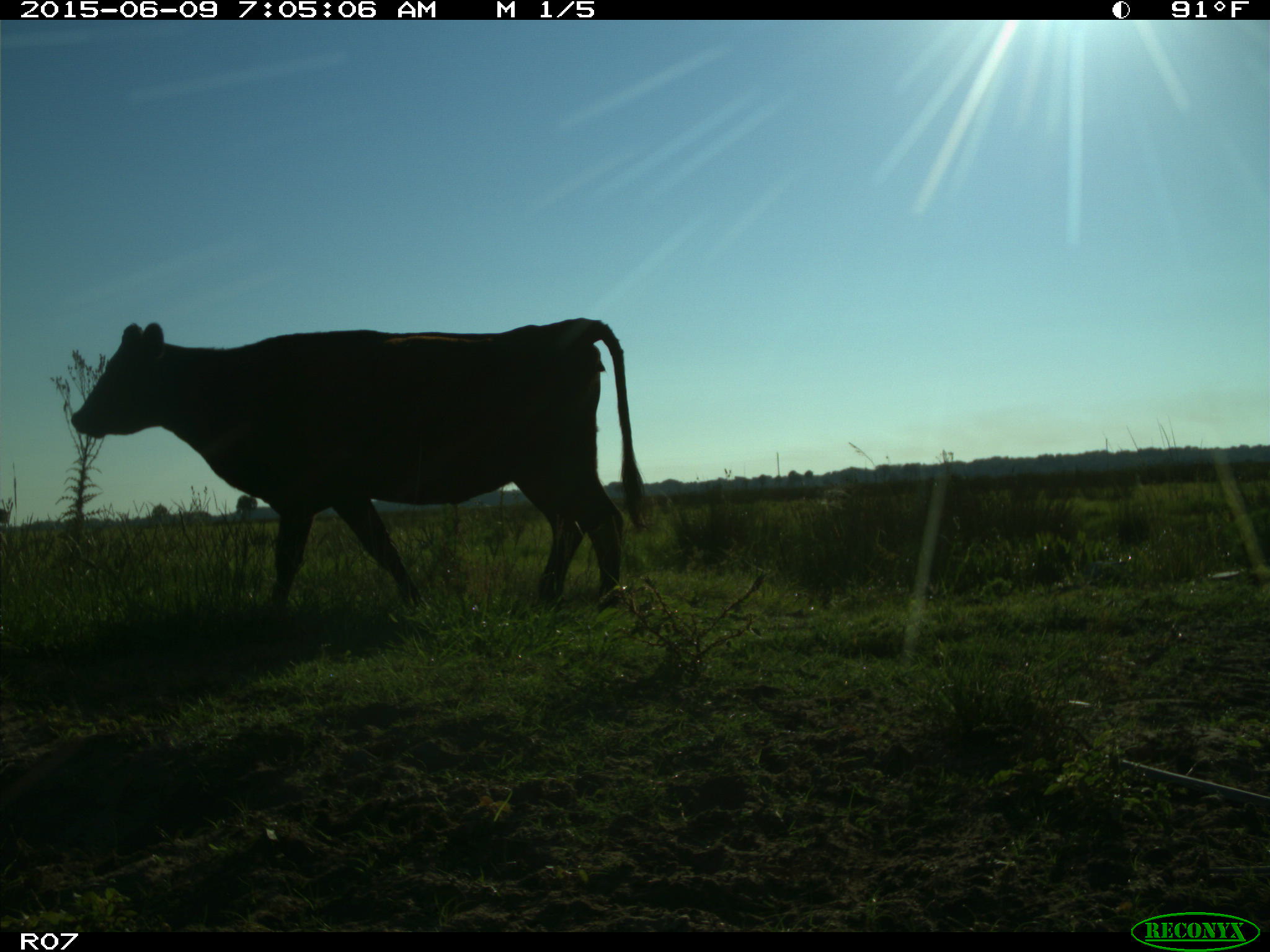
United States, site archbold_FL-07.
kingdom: Animalia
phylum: Chordata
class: Mammalia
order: Artiodactyla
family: Bovidae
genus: Bos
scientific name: Bos taurus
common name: domestic cow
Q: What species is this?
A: Bos taurus (domestic cow).